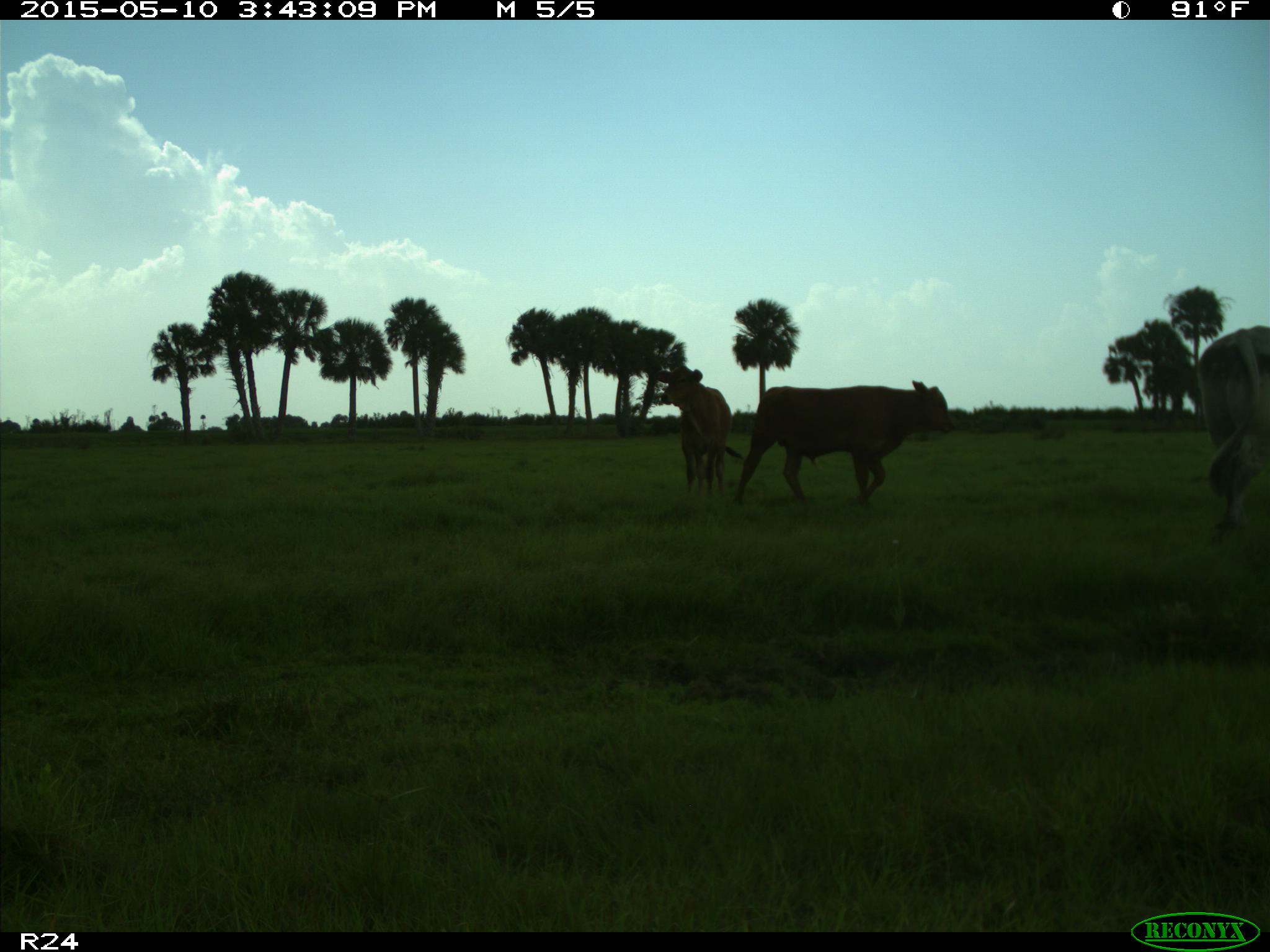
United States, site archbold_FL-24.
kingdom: Animalia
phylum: Chordata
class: Mammalia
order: Artiodactyla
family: Bovidae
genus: Bos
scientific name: Bos taurus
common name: domestic cow